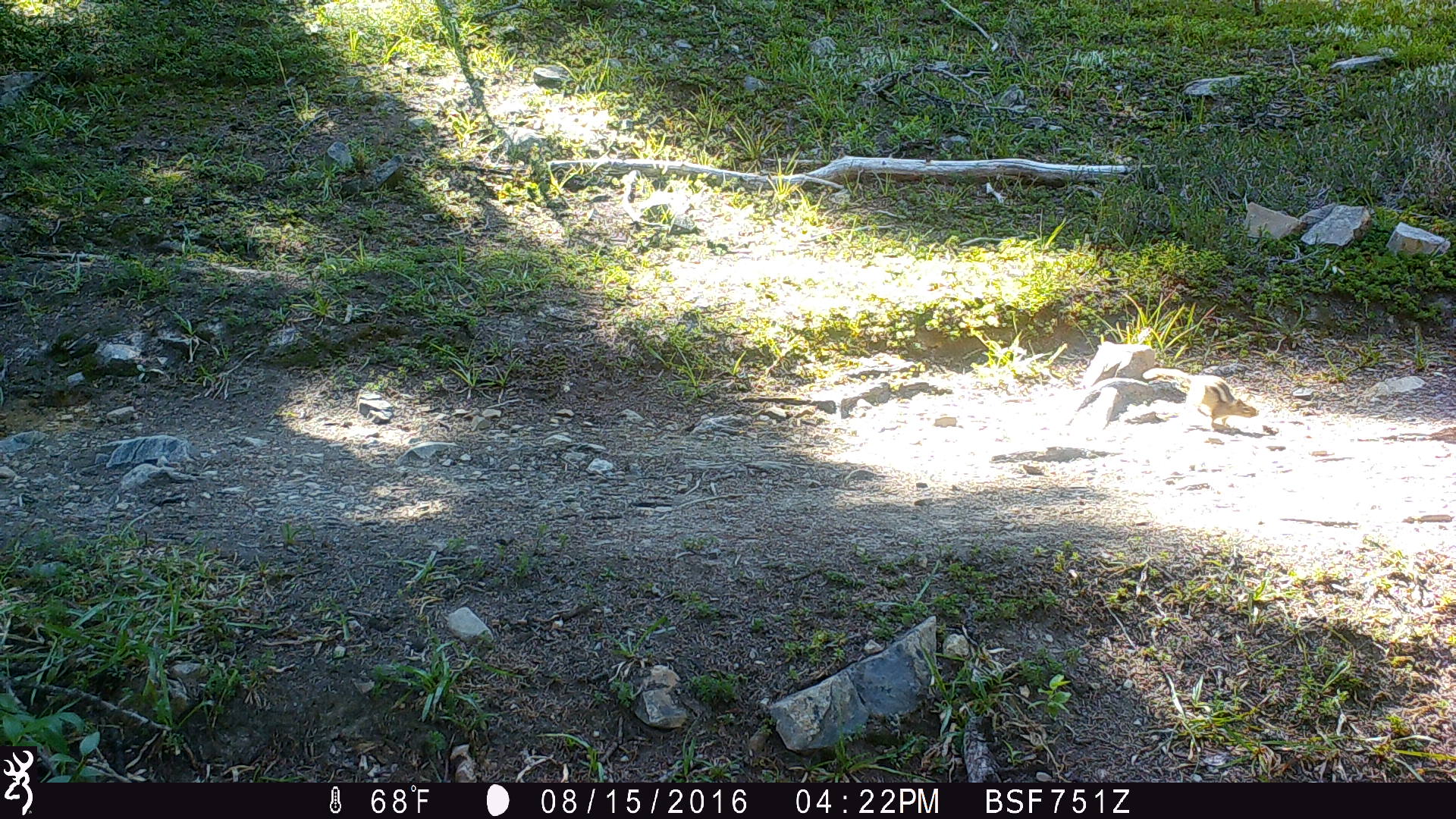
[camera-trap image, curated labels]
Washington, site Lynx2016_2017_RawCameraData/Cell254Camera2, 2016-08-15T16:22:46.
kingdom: Animalia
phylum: Chordata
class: Mammalia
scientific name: Mammalia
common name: small mammal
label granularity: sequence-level